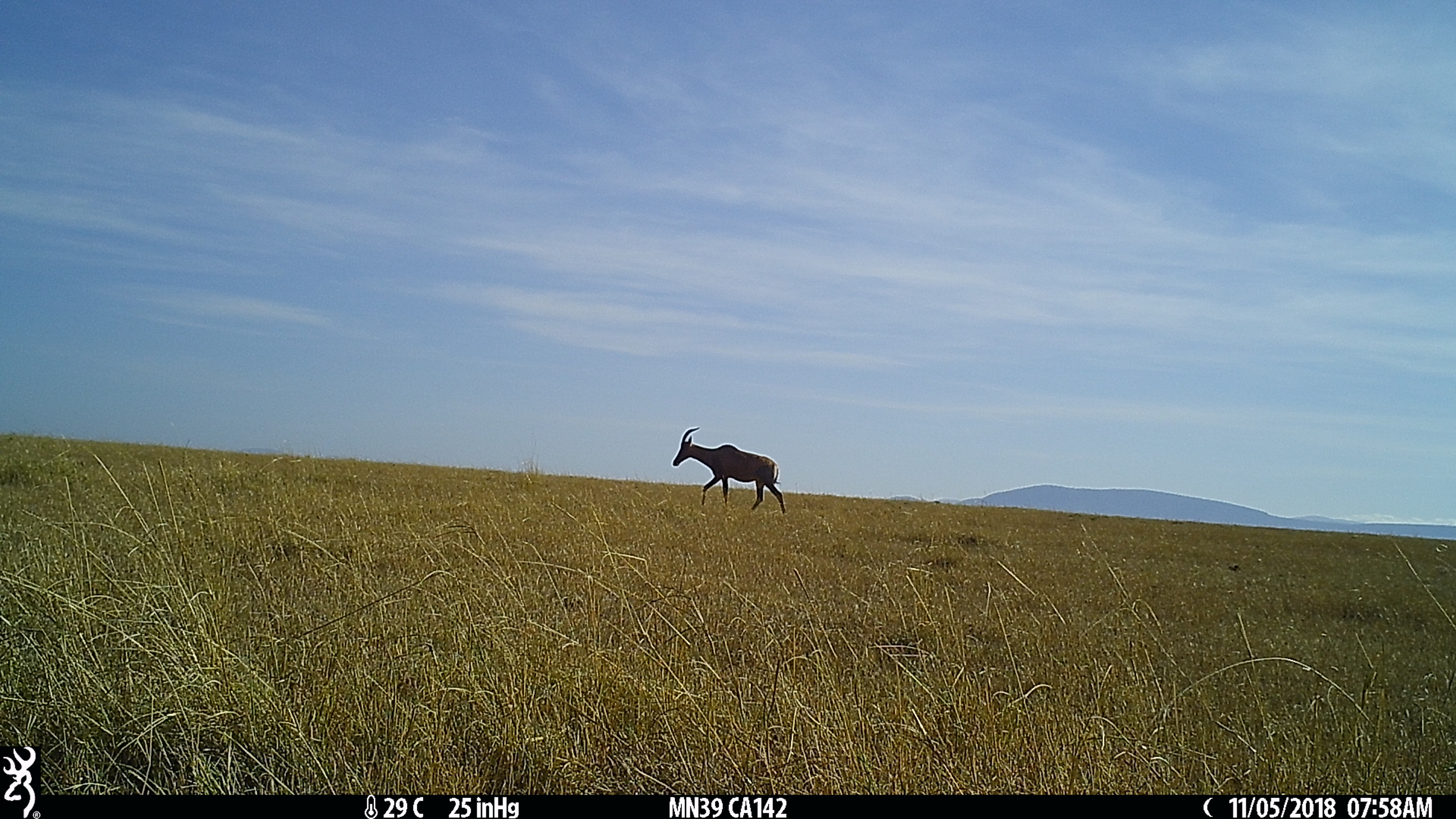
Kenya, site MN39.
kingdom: Animalia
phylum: Chordata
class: Mammalia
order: Artiodactyla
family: Bovidae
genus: Damaliscus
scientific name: Damaliscus lunatus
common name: topi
Topi (Damaliscus lunatus).